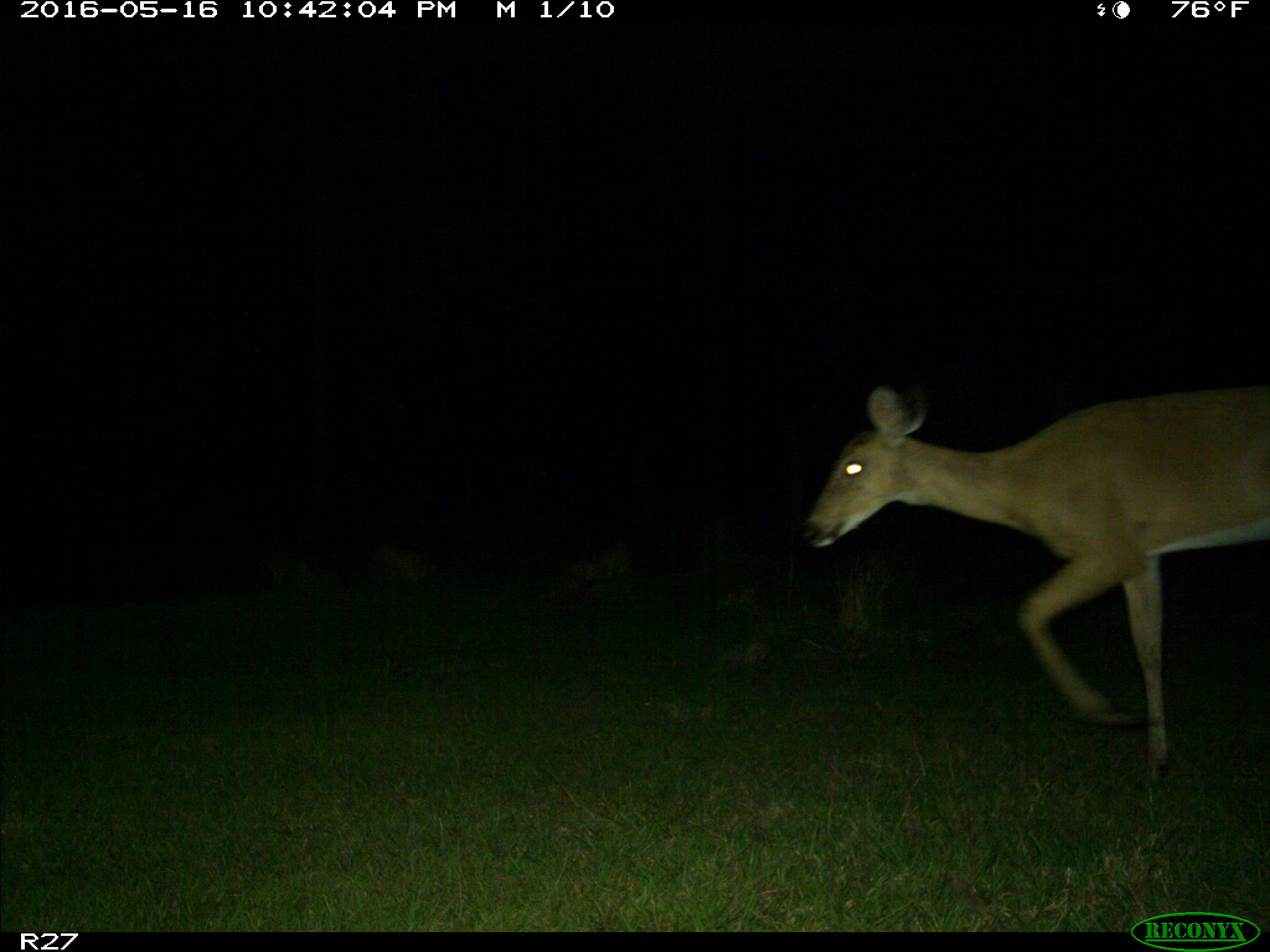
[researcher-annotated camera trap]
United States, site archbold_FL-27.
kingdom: Animalia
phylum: Chordata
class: Mammalia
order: Artiodactyla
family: Cervidae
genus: Odocoileus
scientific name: Odocoileus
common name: deer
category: unidentified deer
Unidentified deer (deer) (Odocoileus).